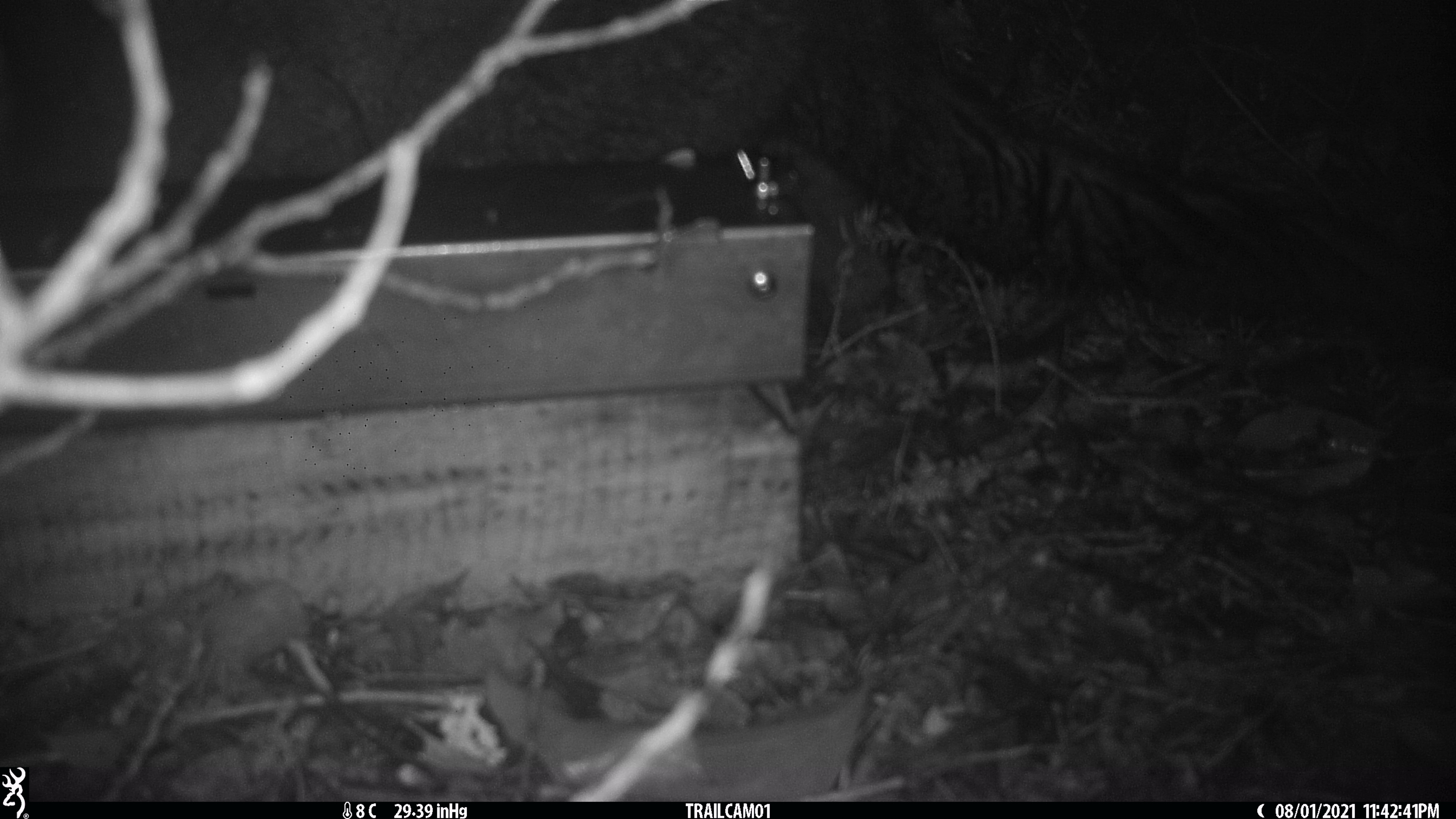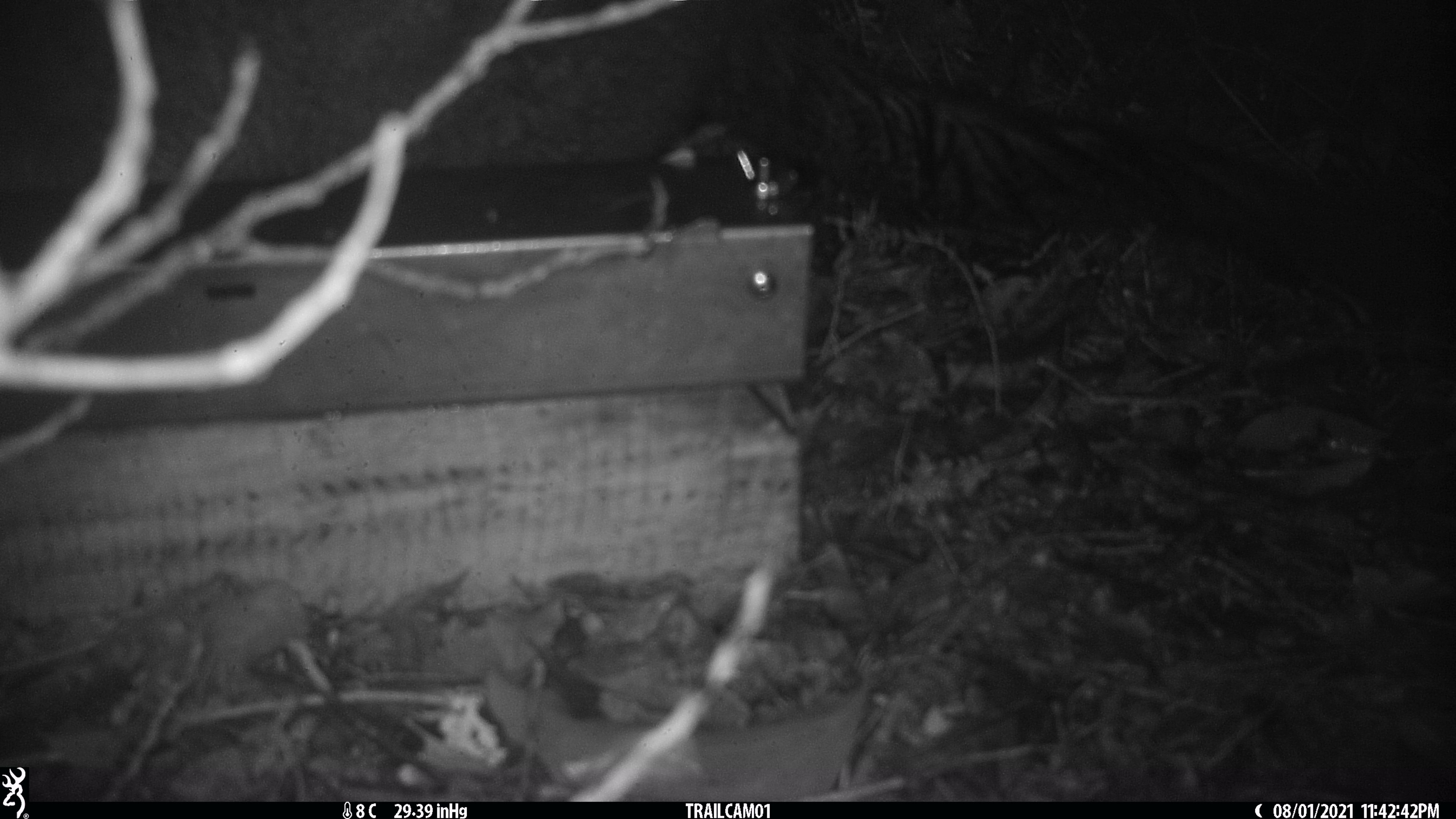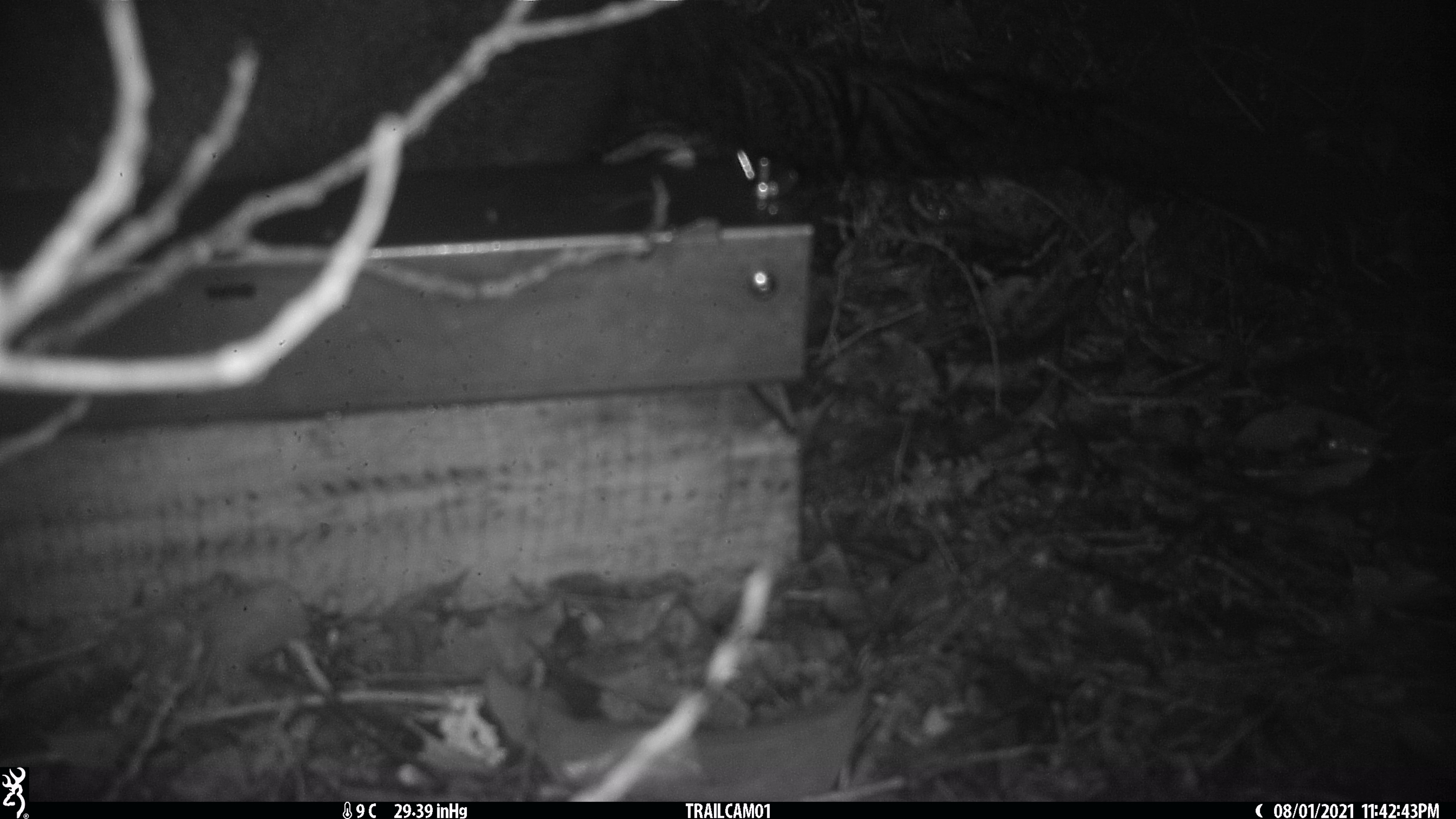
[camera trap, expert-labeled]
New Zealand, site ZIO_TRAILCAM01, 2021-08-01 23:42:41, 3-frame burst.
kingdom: Animalia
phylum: Chordata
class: Mammalia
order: Diprotodontia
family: Phalangeridae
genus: Trichosurus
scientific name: Trichosurus vulpecula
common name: common brushtail possum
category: possum